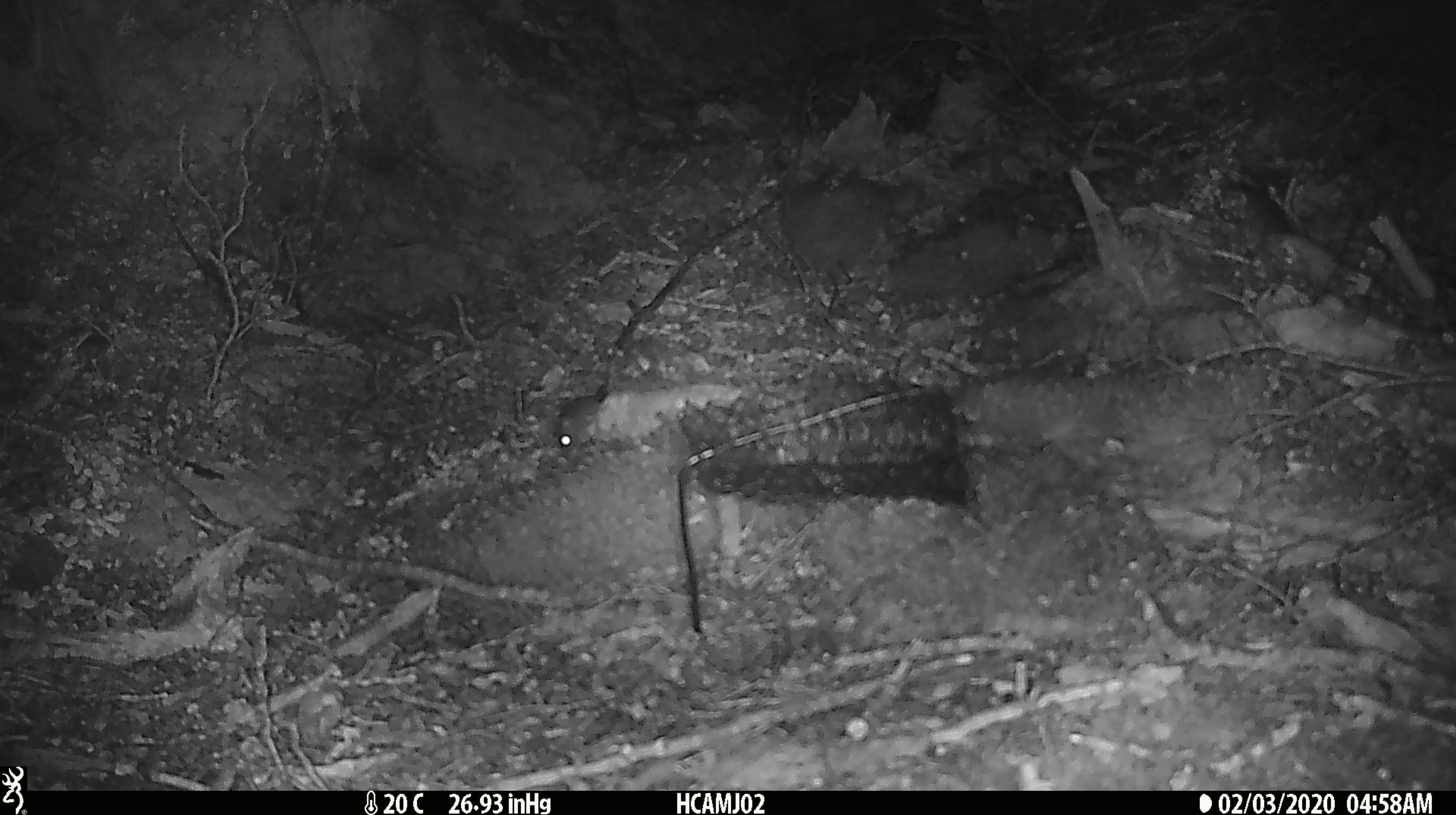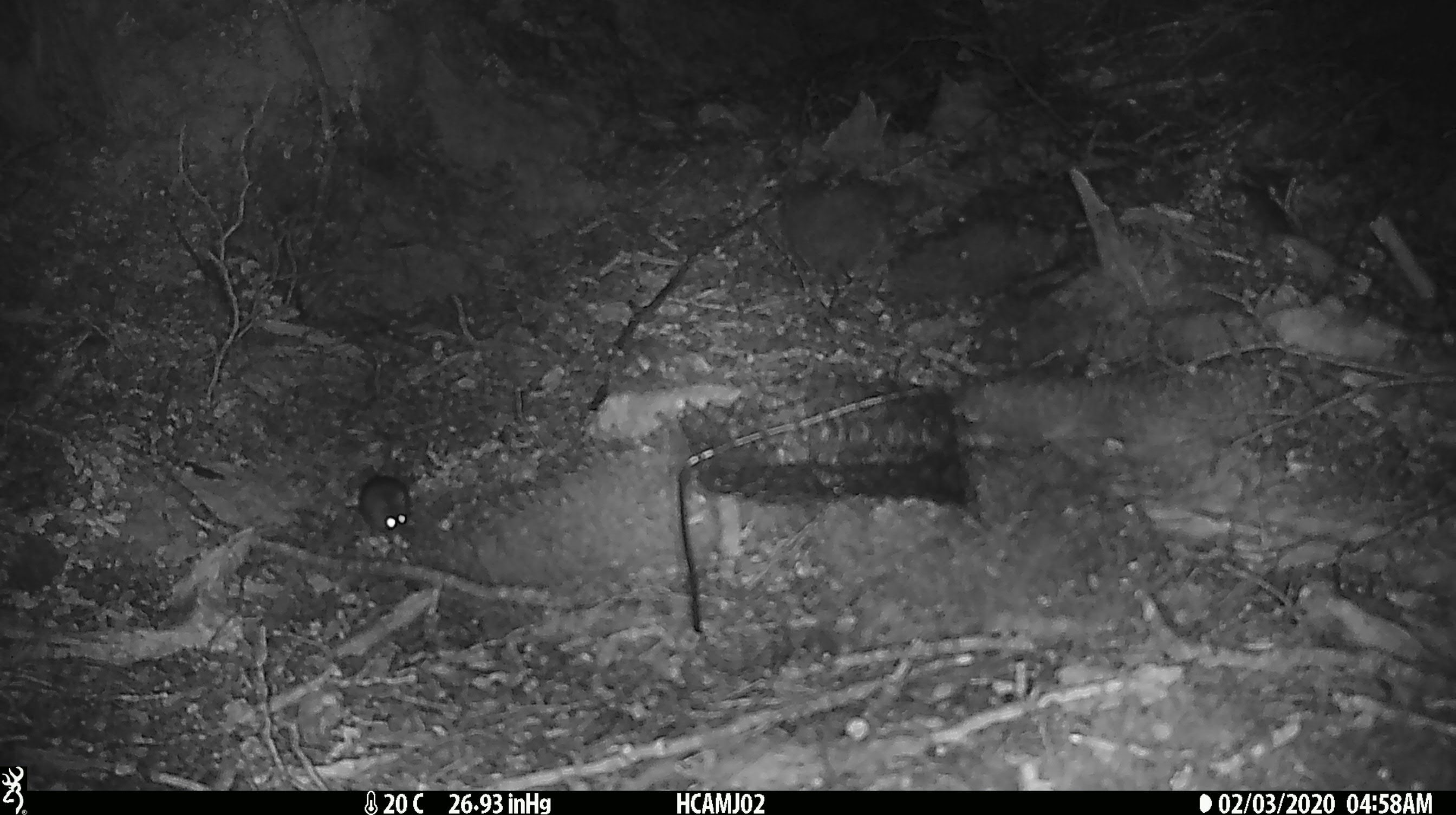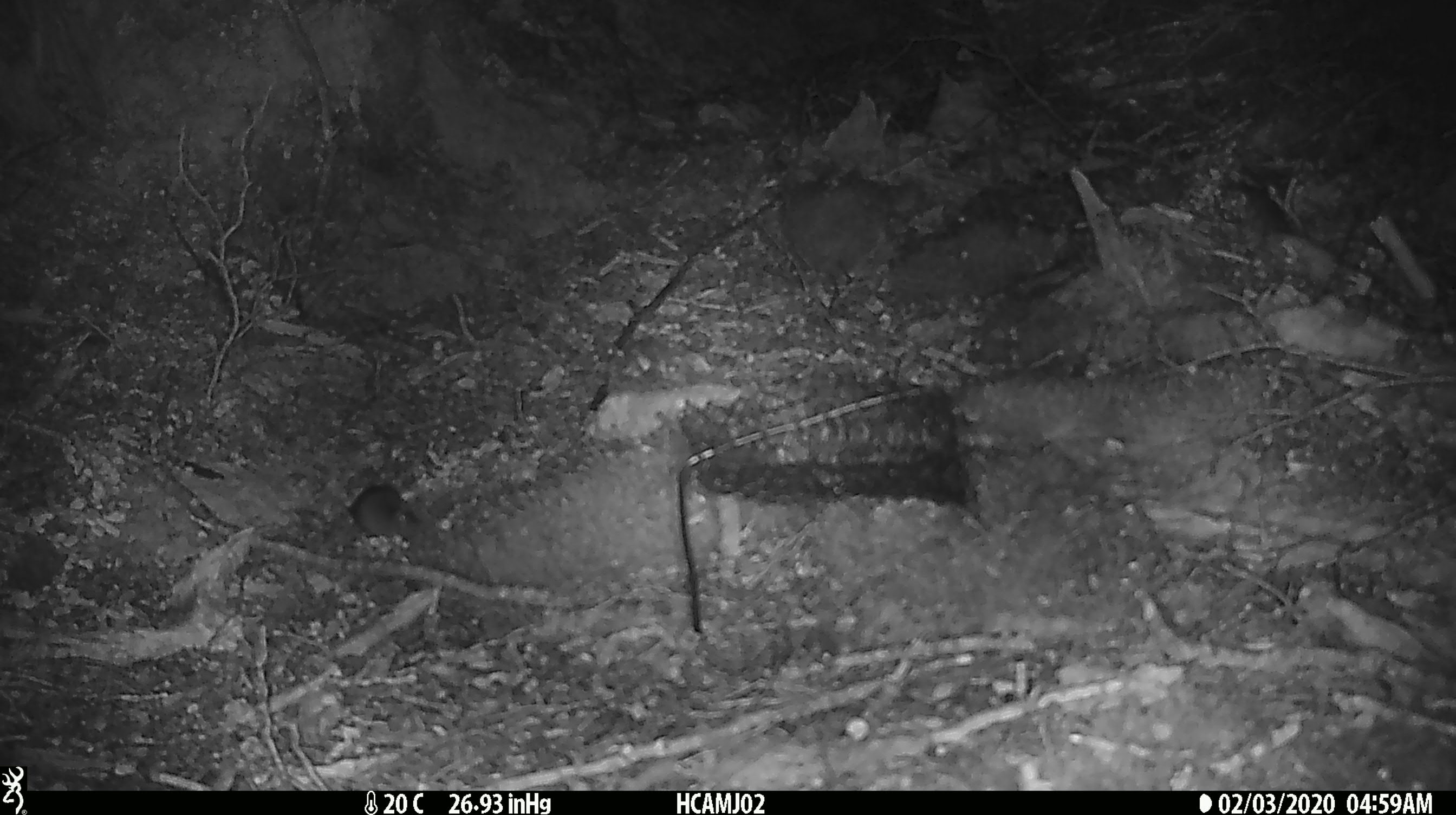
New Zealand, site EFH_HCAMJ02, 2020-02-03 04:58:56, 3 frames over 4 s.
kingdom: Animalia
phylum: Chordata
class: Mammalia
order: Rodentia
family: Muridae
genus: Mus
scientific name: Mus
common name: mouse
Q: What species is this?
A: Mouse (Mus).